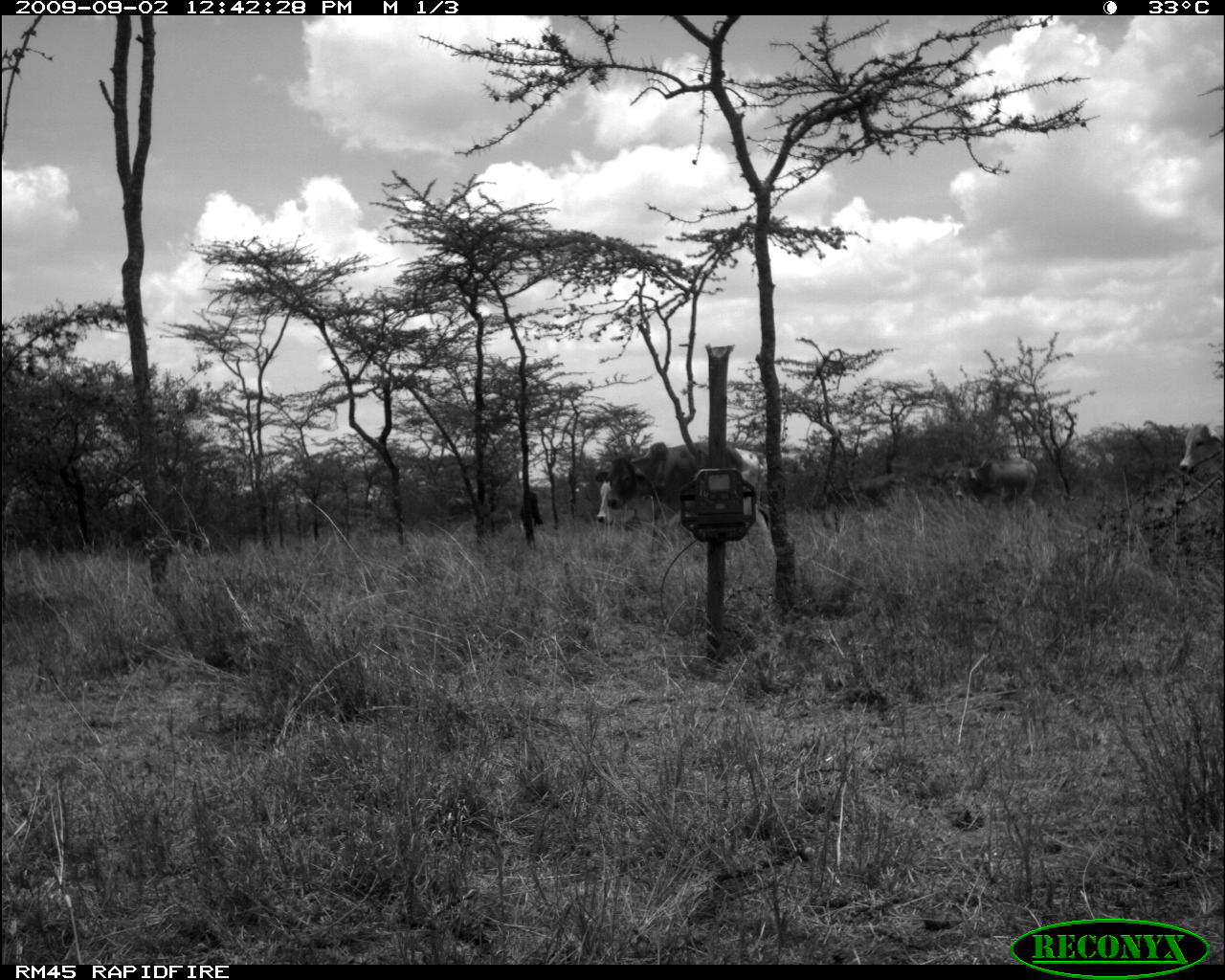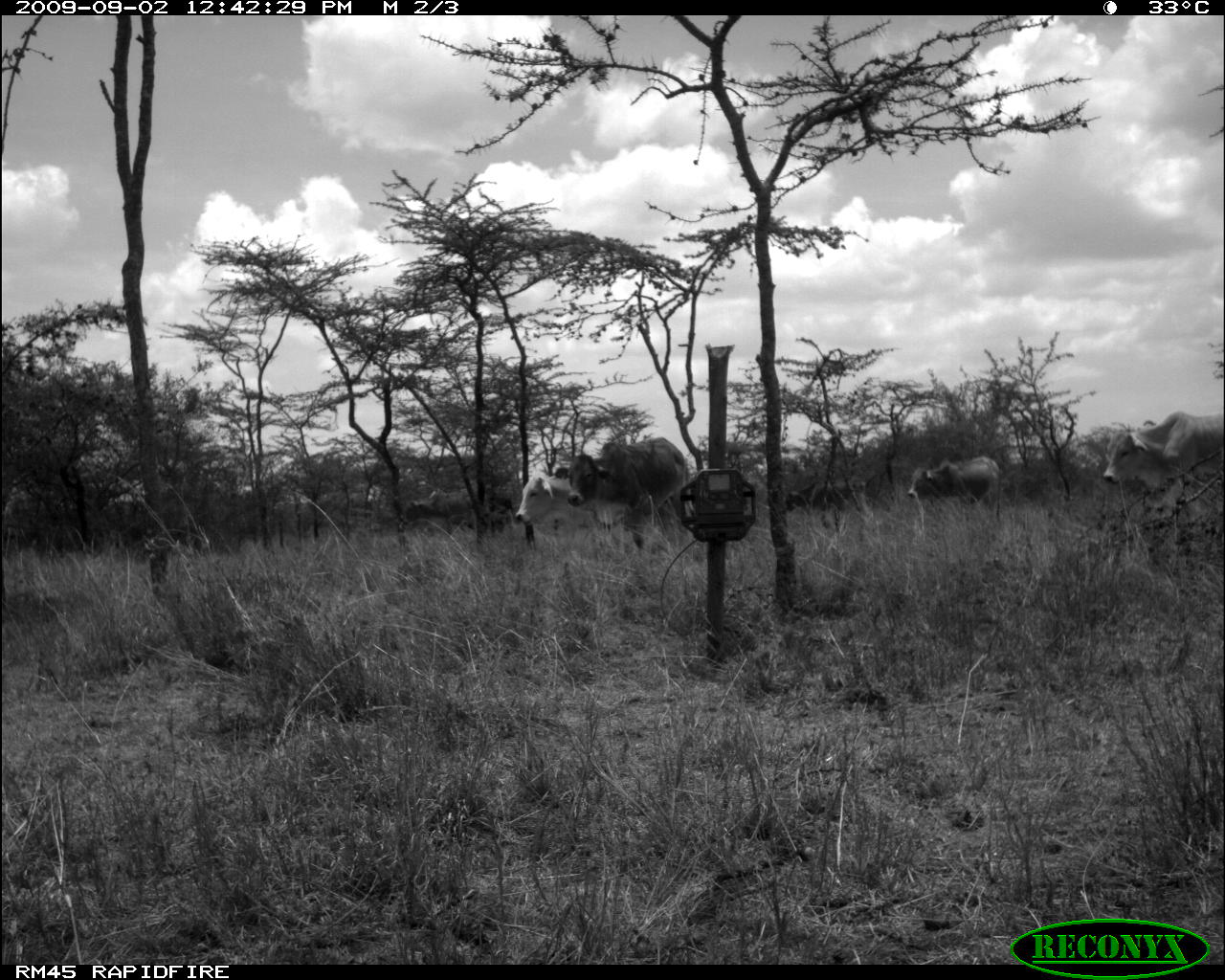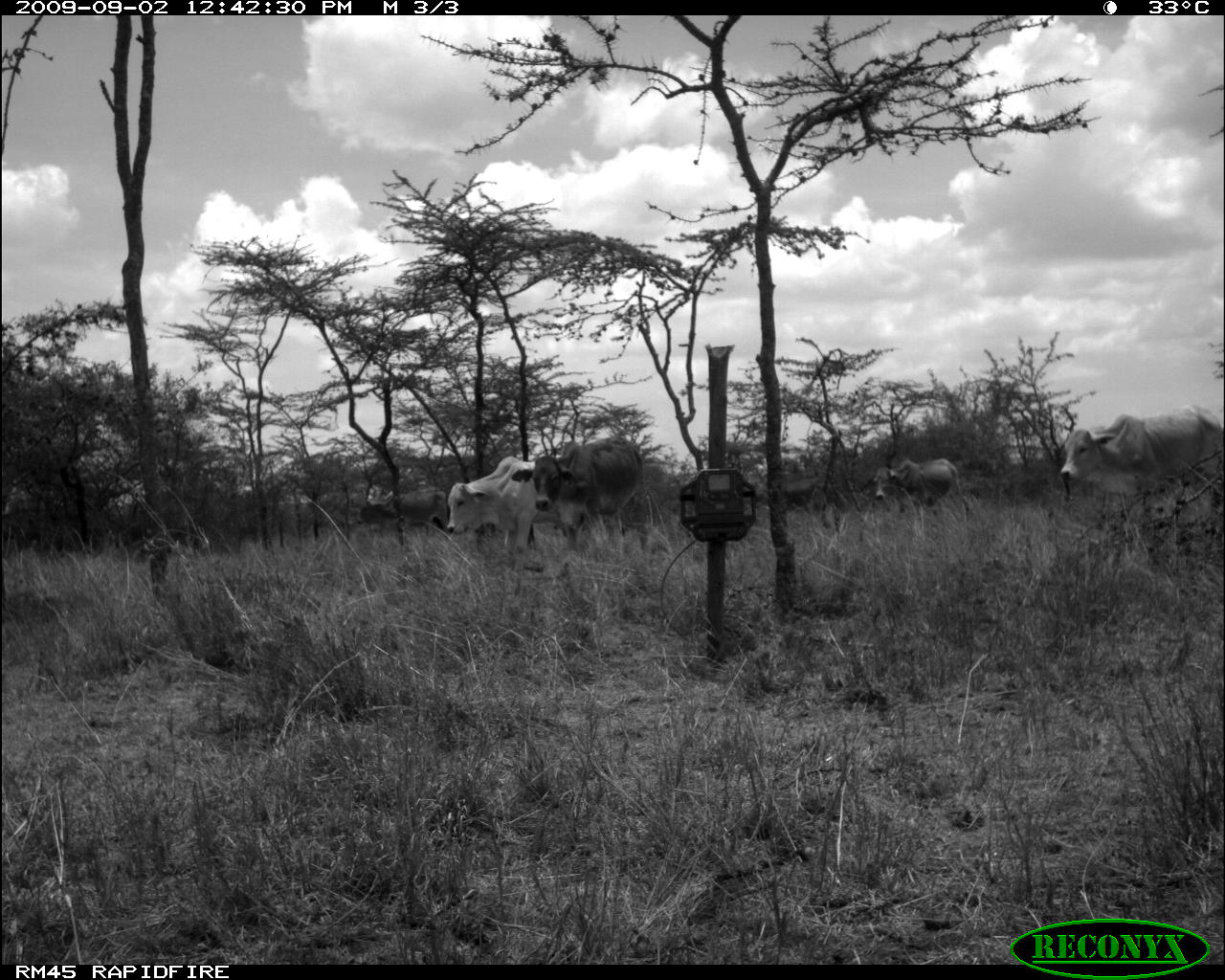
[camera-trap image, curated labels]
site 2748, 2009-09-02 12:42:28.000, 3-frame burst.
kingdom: Animalia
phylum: Chordata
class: Mammalia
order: Artiodactyla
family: Bovidae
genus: Bos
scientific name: Bos taurus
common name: domestic cattle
Bos taurus (domestic cattle), count 3.